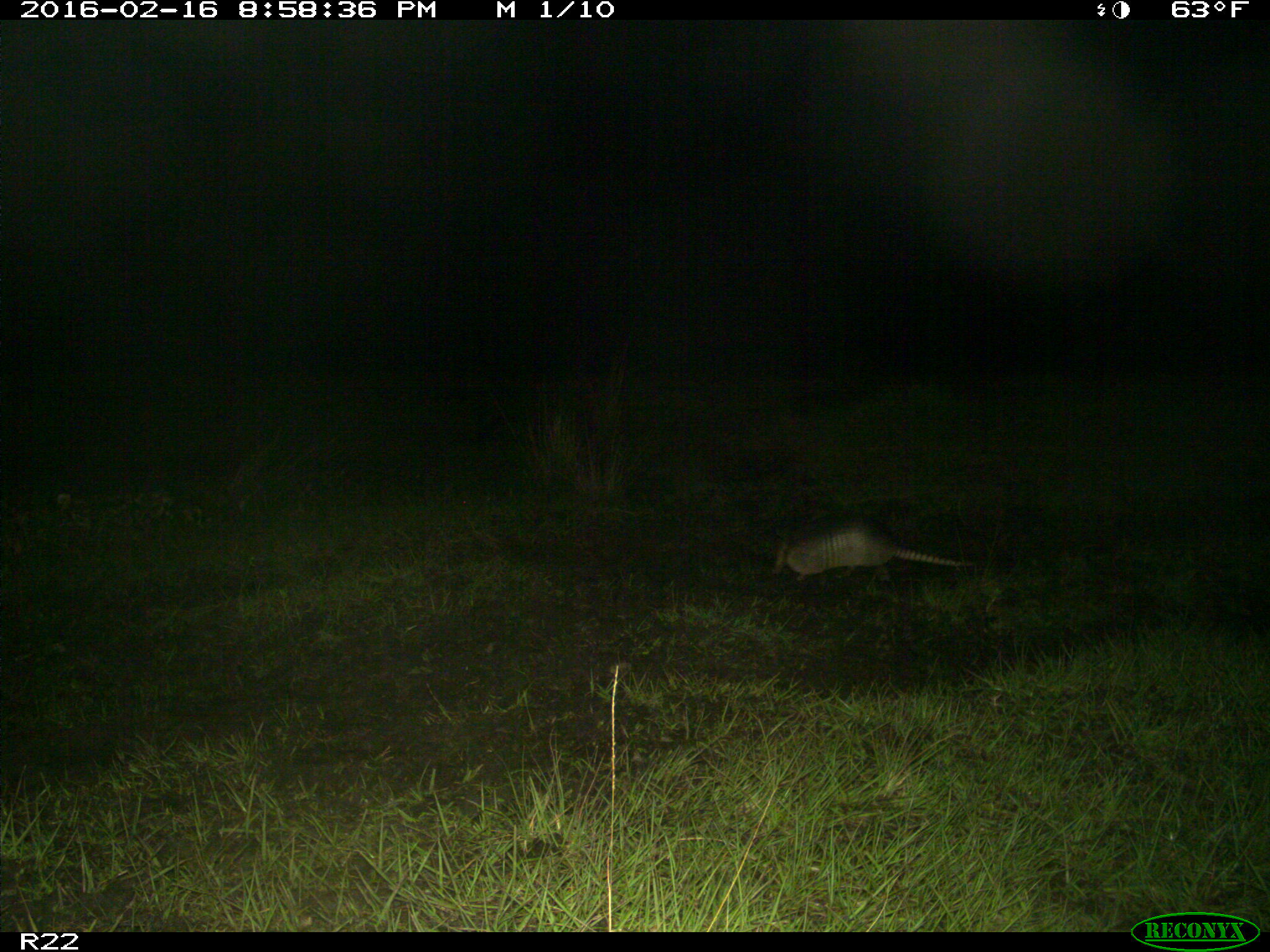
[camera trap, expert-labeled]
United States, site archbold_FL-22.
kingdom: Animalia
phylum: Chordata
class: Mammalia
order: Cingulata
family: Dasypodidae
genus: Dasypus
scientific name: Dasypus novemcinctus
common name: nine-banded armadillo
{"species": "Dasypus novemcinctus (nine-banded armadillo)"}